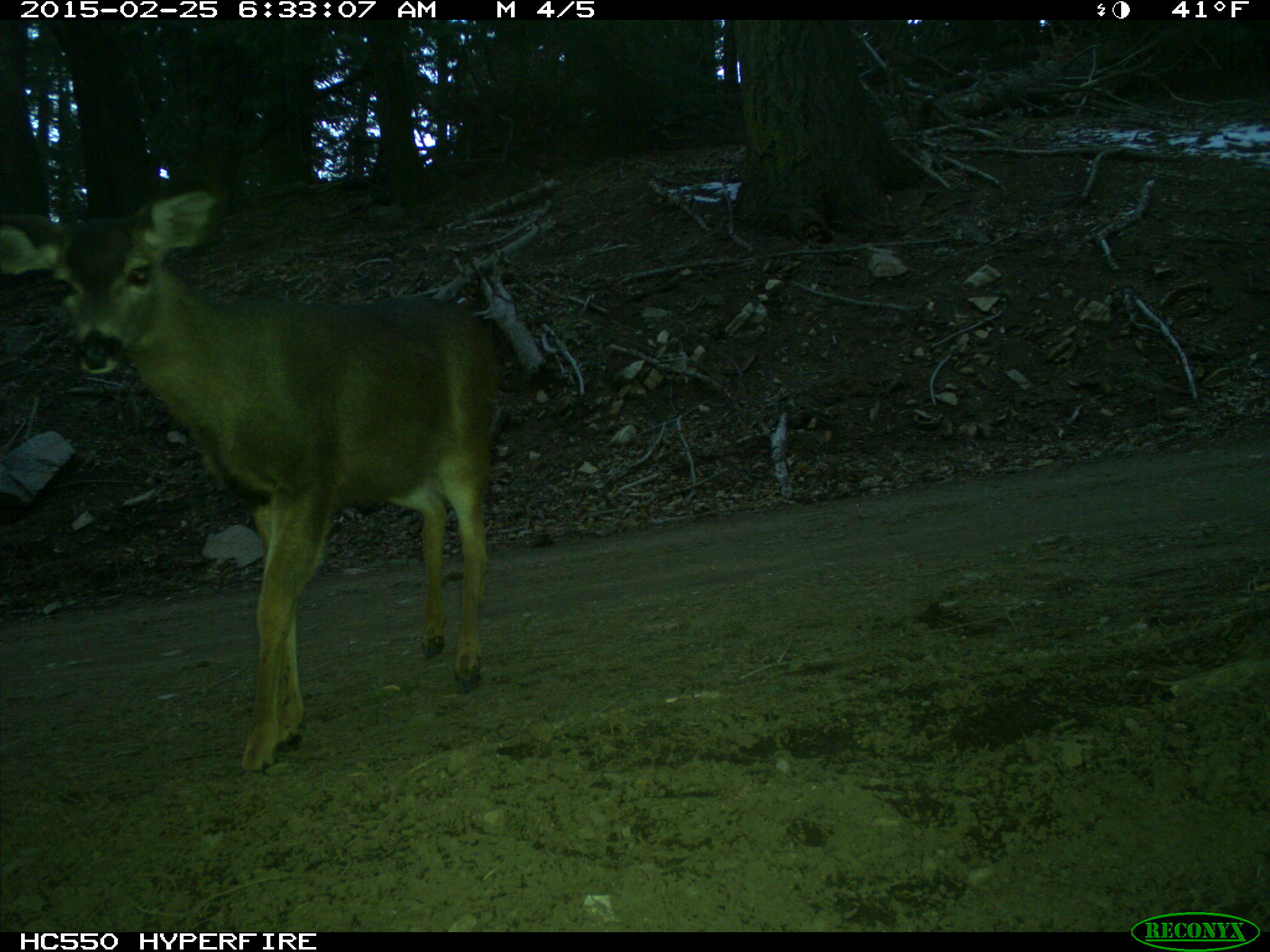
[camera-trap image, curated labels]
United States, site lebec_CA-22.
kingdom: Animalia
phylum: Chordata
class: Mammalia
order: Artiodactyla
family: Cervidae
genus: Odocoileus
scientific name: Odocoileus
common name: deer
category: unidentified deer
Unidentified deer (deer) (Odocoileus).